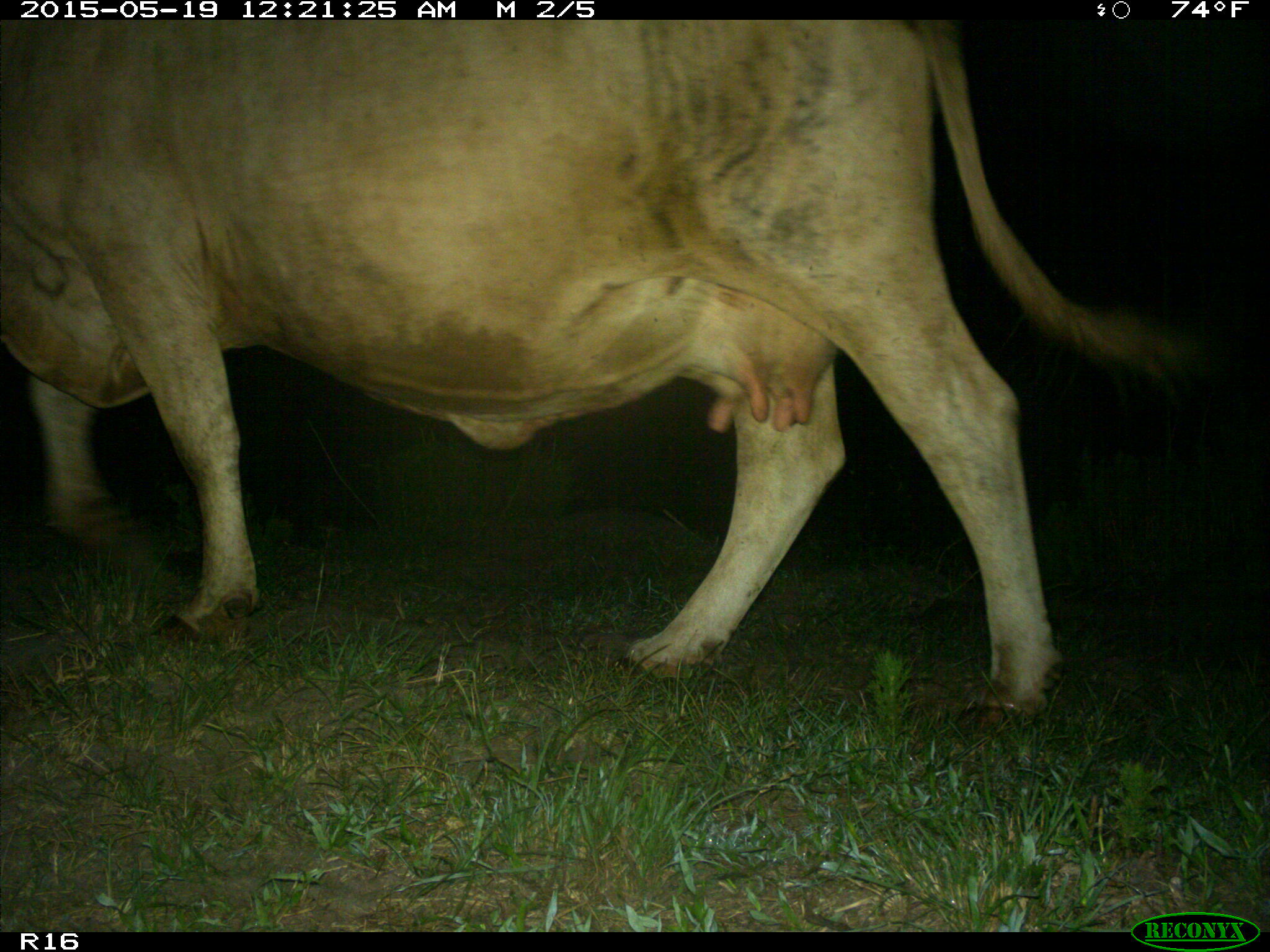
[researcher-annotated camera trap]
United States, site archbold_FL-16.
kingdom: Animalia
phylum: Chordata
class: Mammalia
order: Artiodactyla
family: Bovidae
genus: Bos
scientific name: Bos taurus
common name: domestic cow